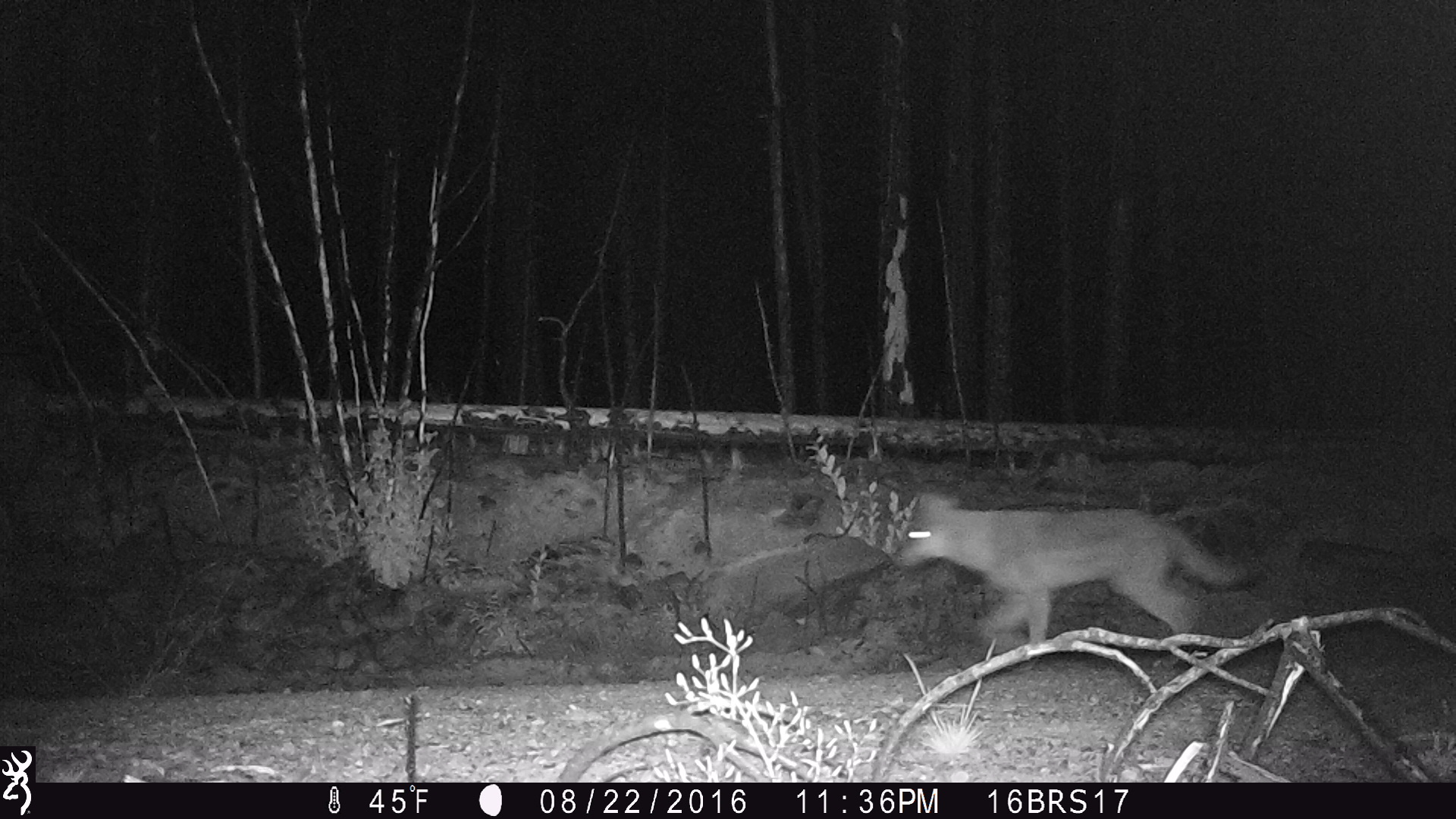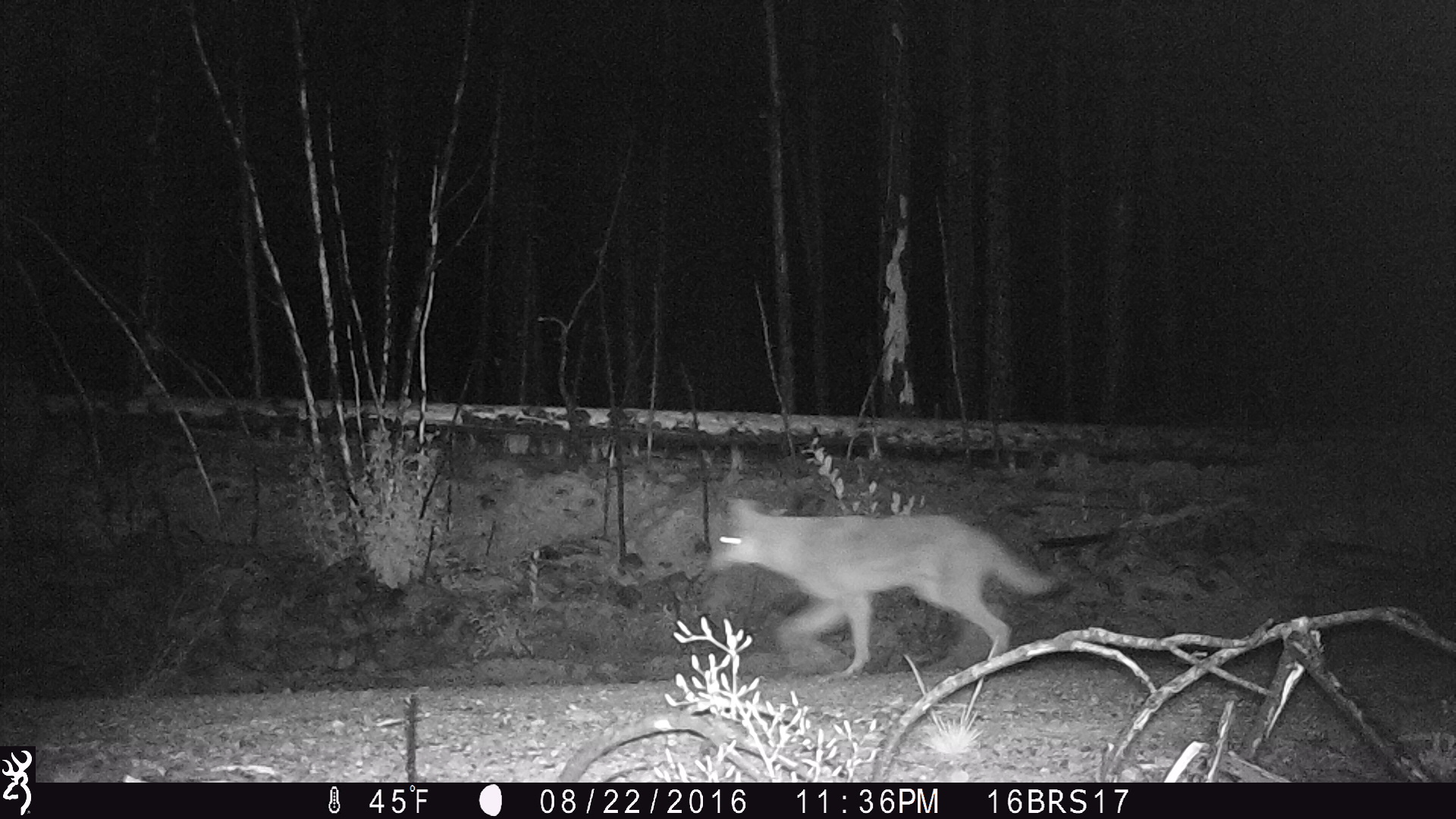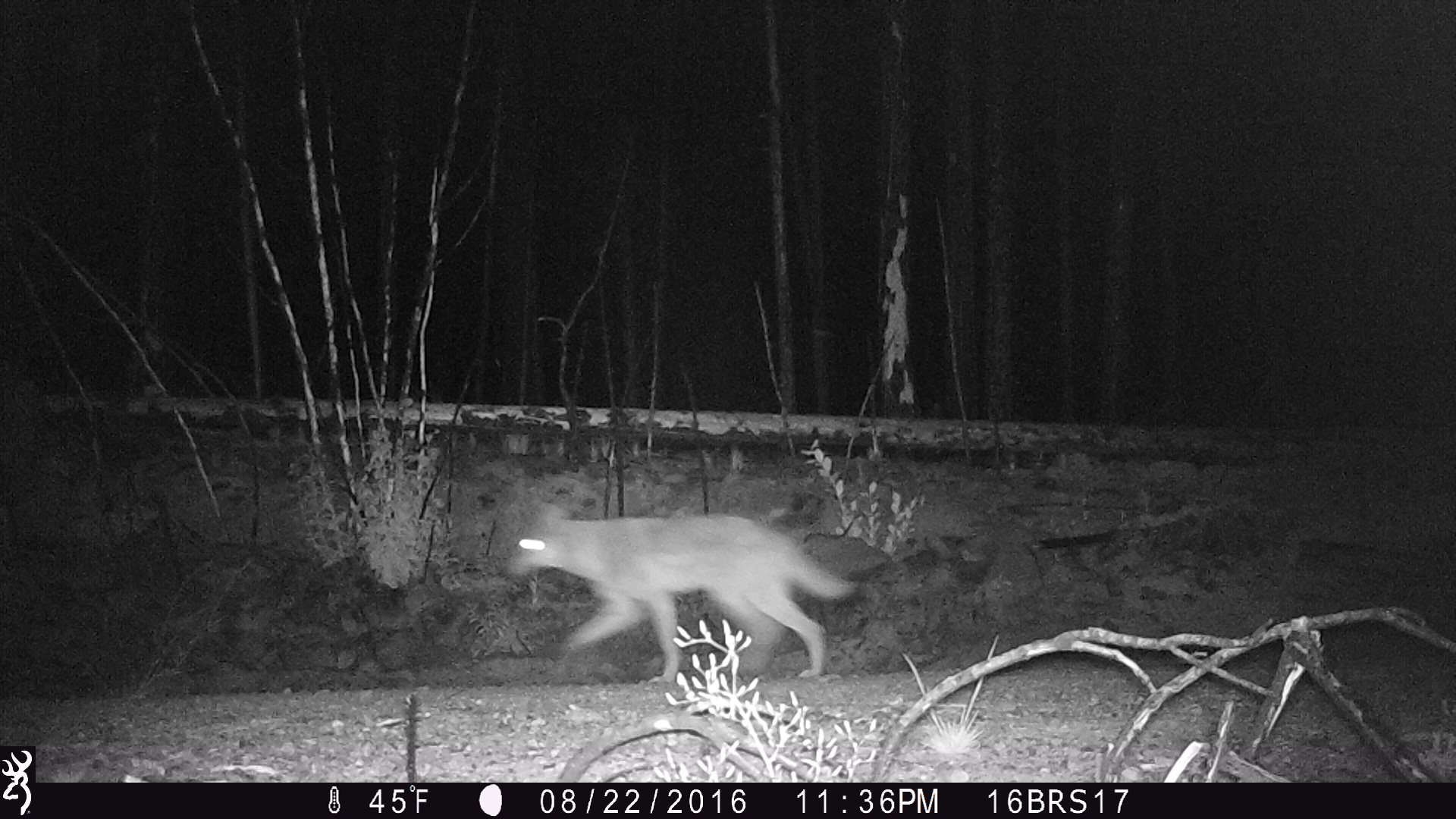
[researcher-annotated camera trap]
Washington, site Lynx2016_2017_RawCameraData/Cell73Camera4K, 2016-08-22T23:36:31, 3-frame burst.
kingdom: Animalia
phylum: Chordata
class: Mammalia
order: Carnivora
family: Canidae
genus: Canis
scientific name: Canis latrans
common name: coyote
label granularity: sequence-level